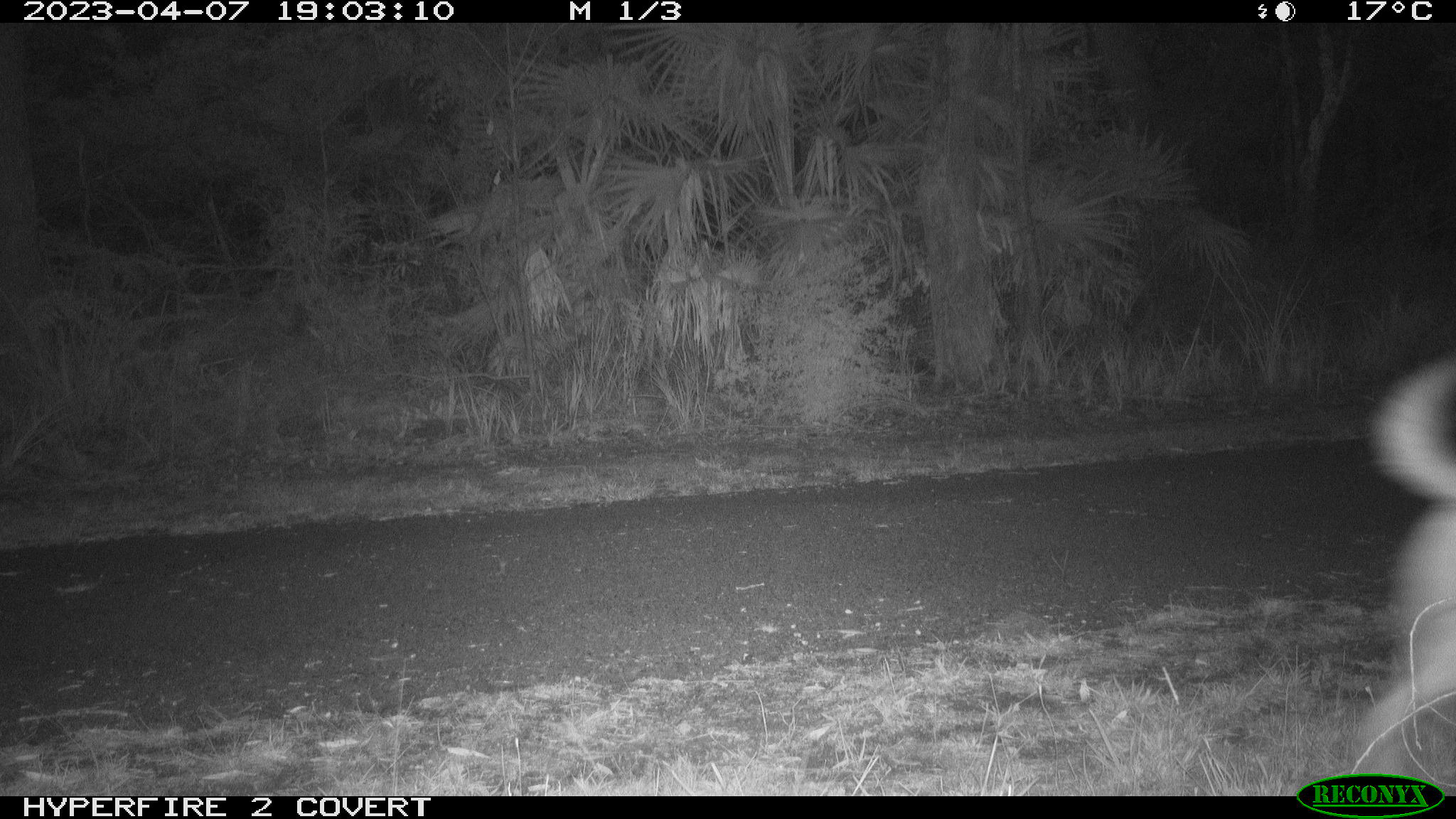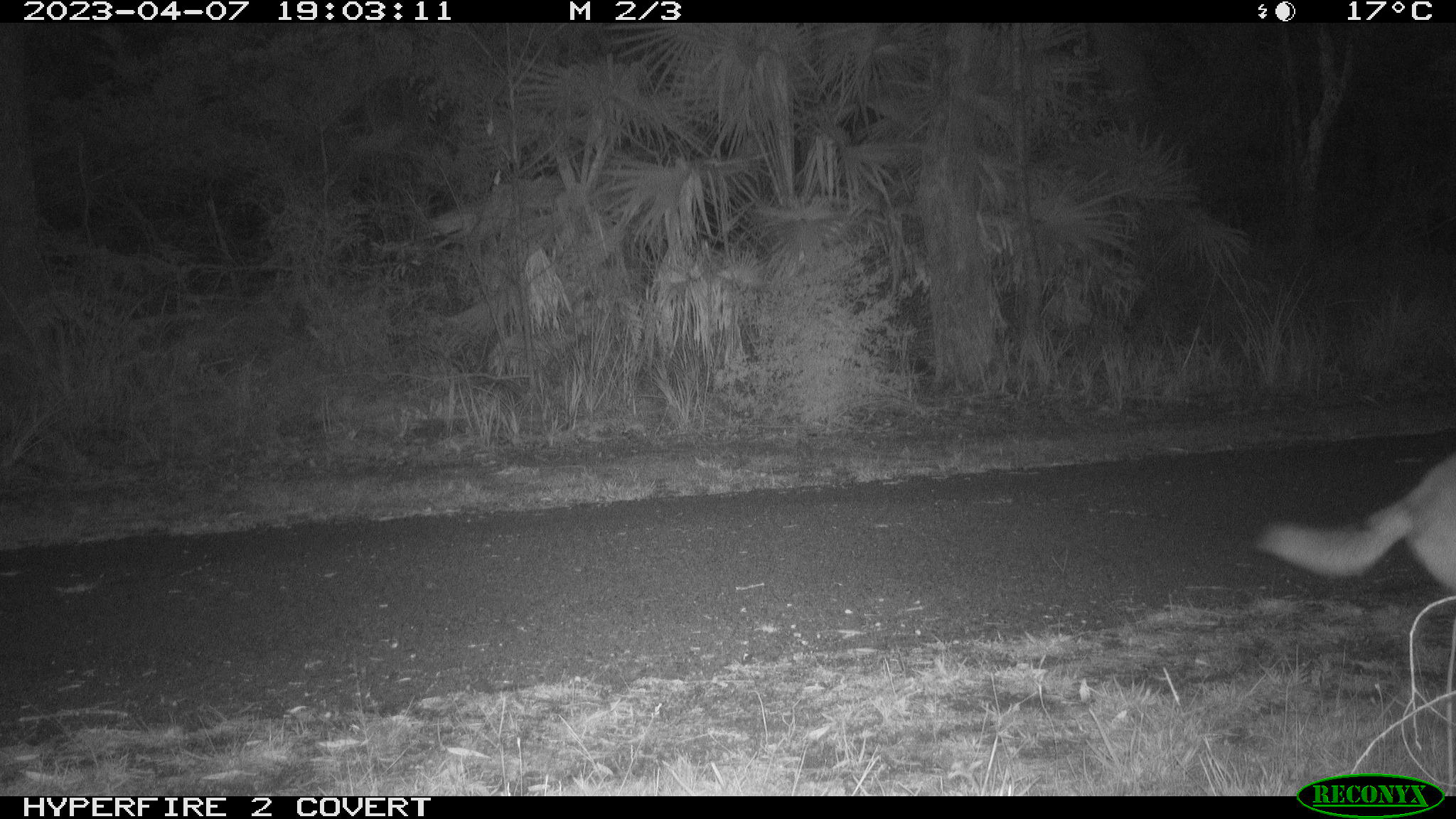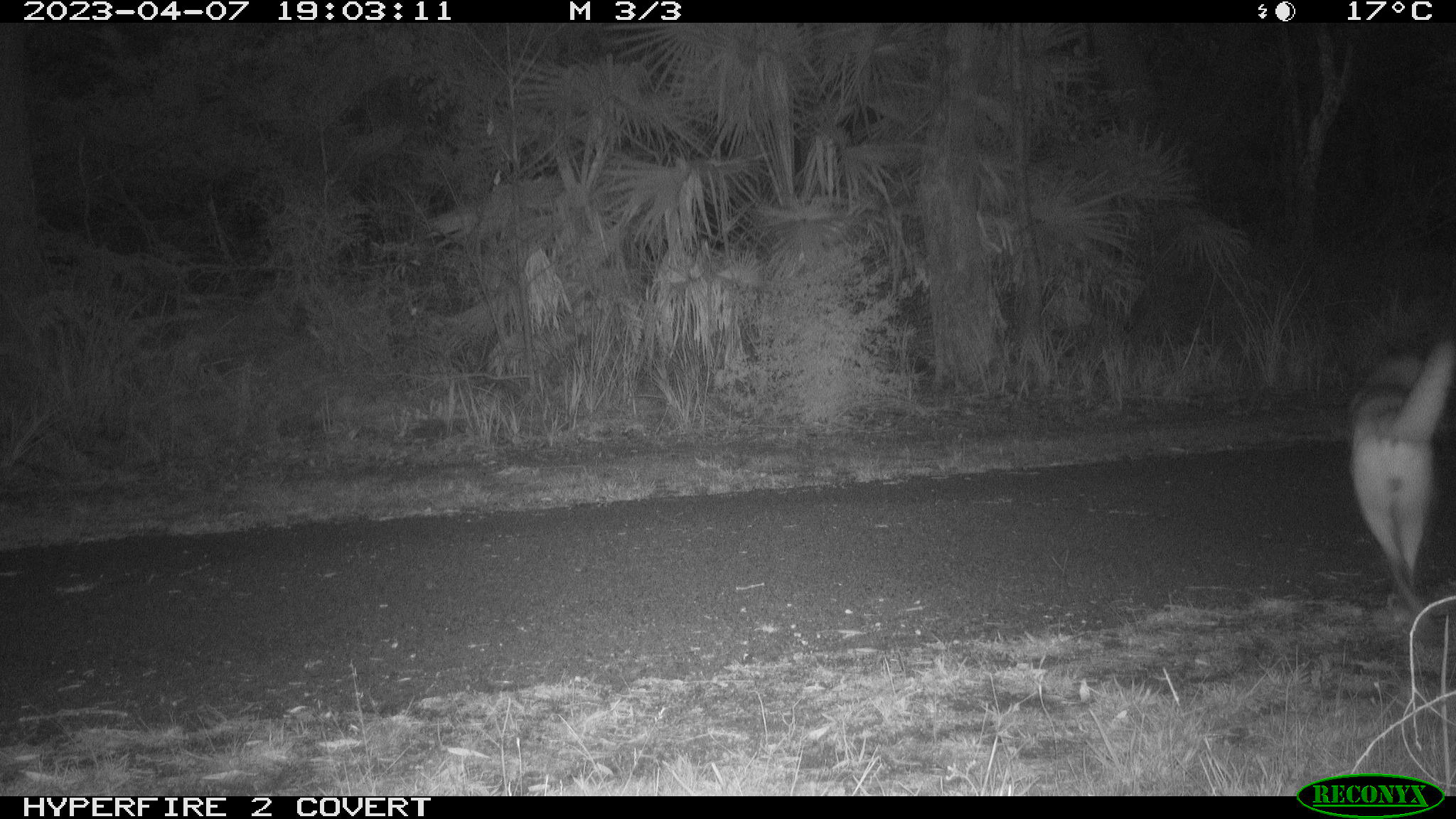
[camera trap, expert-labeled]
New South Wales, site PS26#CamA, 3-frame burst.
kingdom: Animalia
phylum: Chordata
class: Mammalia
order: Carnivora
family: Canidae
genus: Canis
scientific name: Canis familiaris dingo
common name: dingo